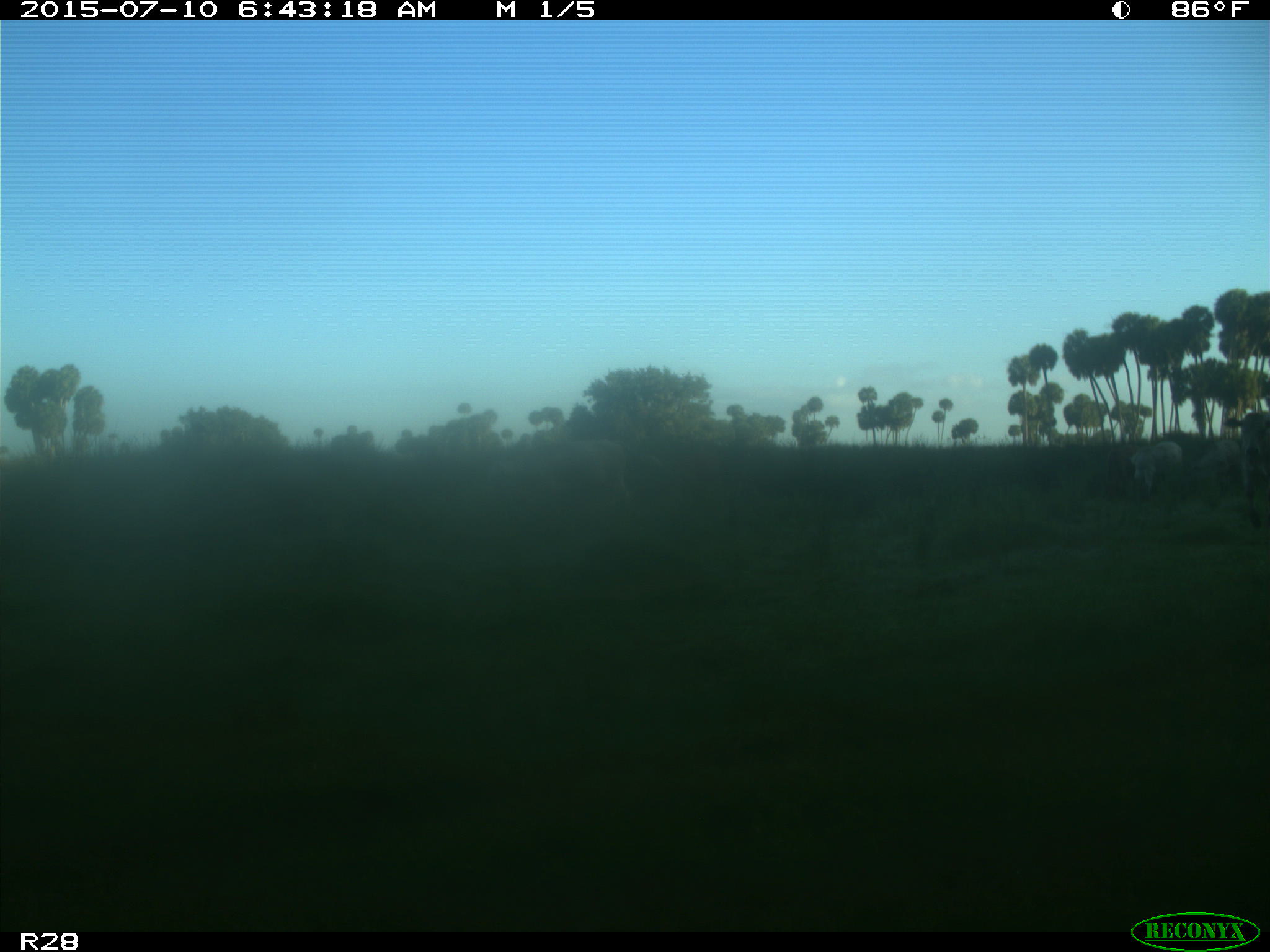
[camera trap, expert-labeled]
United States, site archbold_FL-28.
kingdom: Animalia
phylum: Chordata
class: Mammalia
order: Artiodactyla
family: Bovidae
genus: Bos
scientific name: Bos taurus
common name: domestic cow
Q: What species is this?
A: Bos taurus (domestic cow).